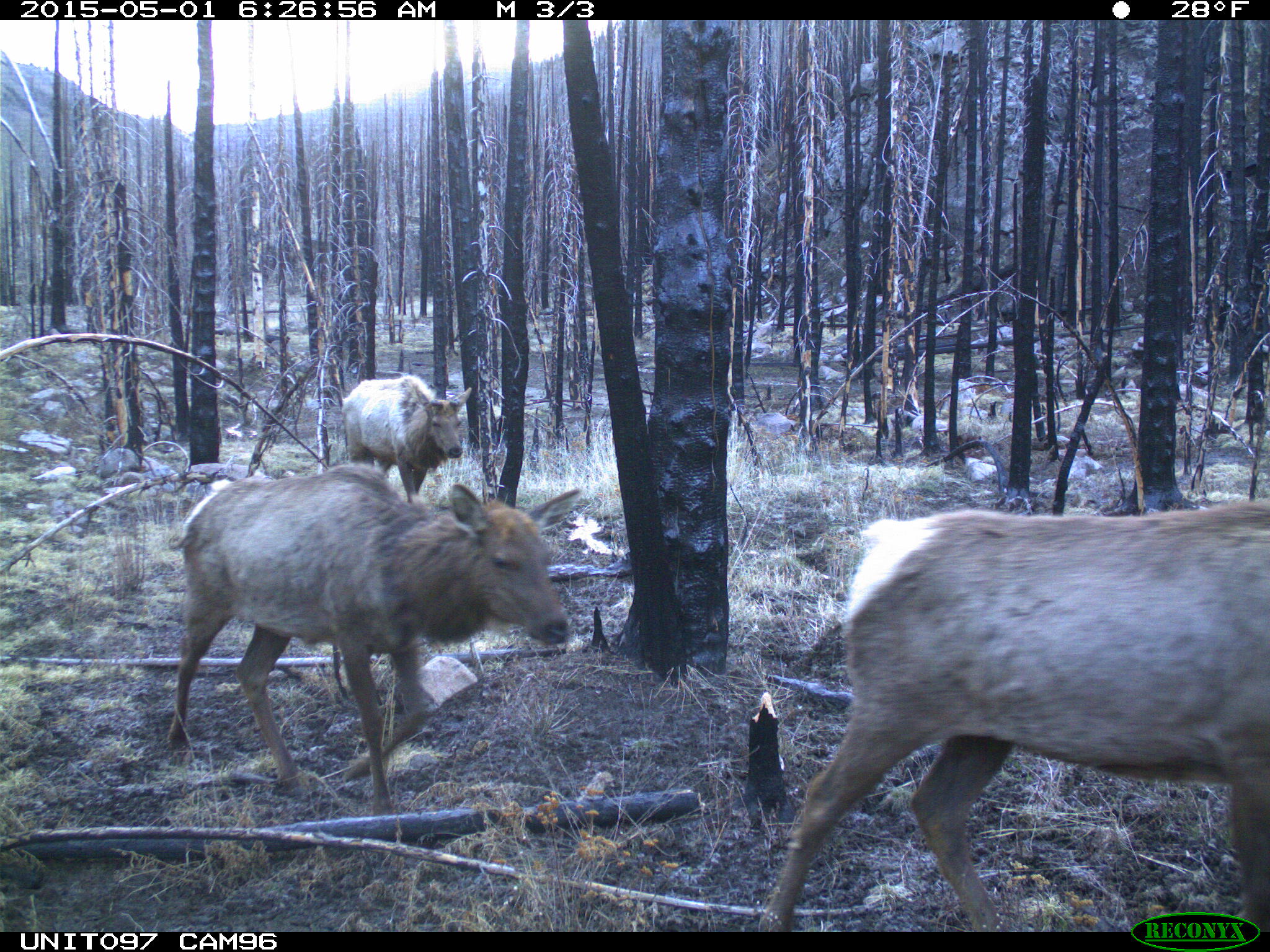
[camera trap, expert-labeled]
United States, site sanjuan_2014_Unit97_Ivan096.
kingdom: Animalia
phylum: Chordata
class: Mammalia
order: Artiodactyla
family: Cervidae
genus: Cervus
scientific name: Cervus elaphus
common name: red deer